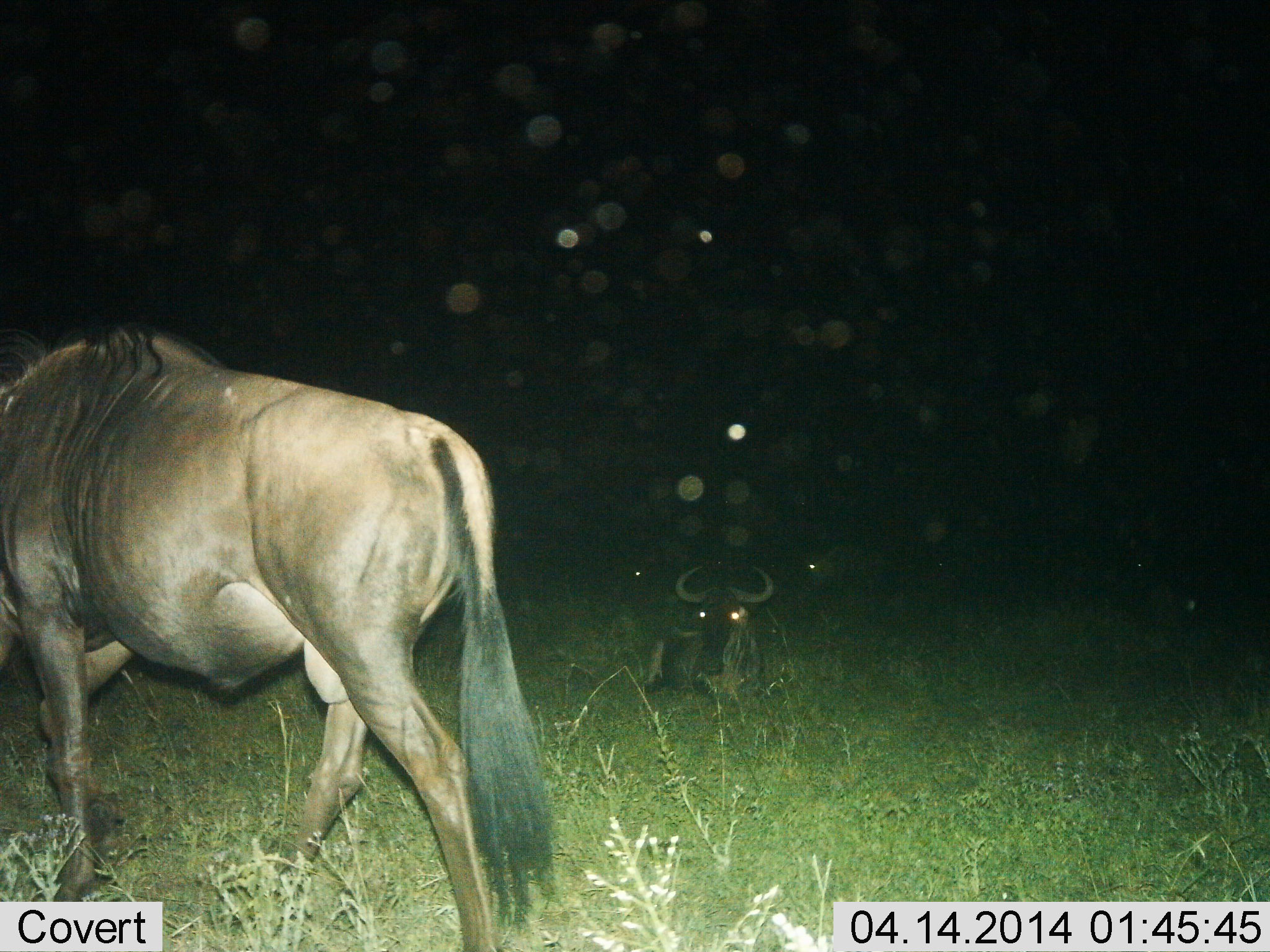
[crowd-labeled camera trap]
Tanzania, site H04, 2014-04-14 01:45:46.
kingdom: Animalia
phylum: Chordata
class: Mammalia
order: Artiodactyla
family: Bovidae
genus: Connochaetes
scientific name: Connochaetes taurinus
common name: blue wildebeest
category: wildebeest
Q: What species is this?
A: Wildebeest (blue wildebeest) (Connochaetes taurinus).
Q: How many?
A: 2.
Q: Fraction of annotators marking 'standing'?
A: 20%.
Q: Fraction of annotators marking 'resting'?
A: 90%.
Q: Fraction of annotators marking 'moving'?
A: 80%.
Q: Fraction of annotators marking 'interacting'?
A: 0%.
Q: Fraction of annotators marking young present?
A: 0%.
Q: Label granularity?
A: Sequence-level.